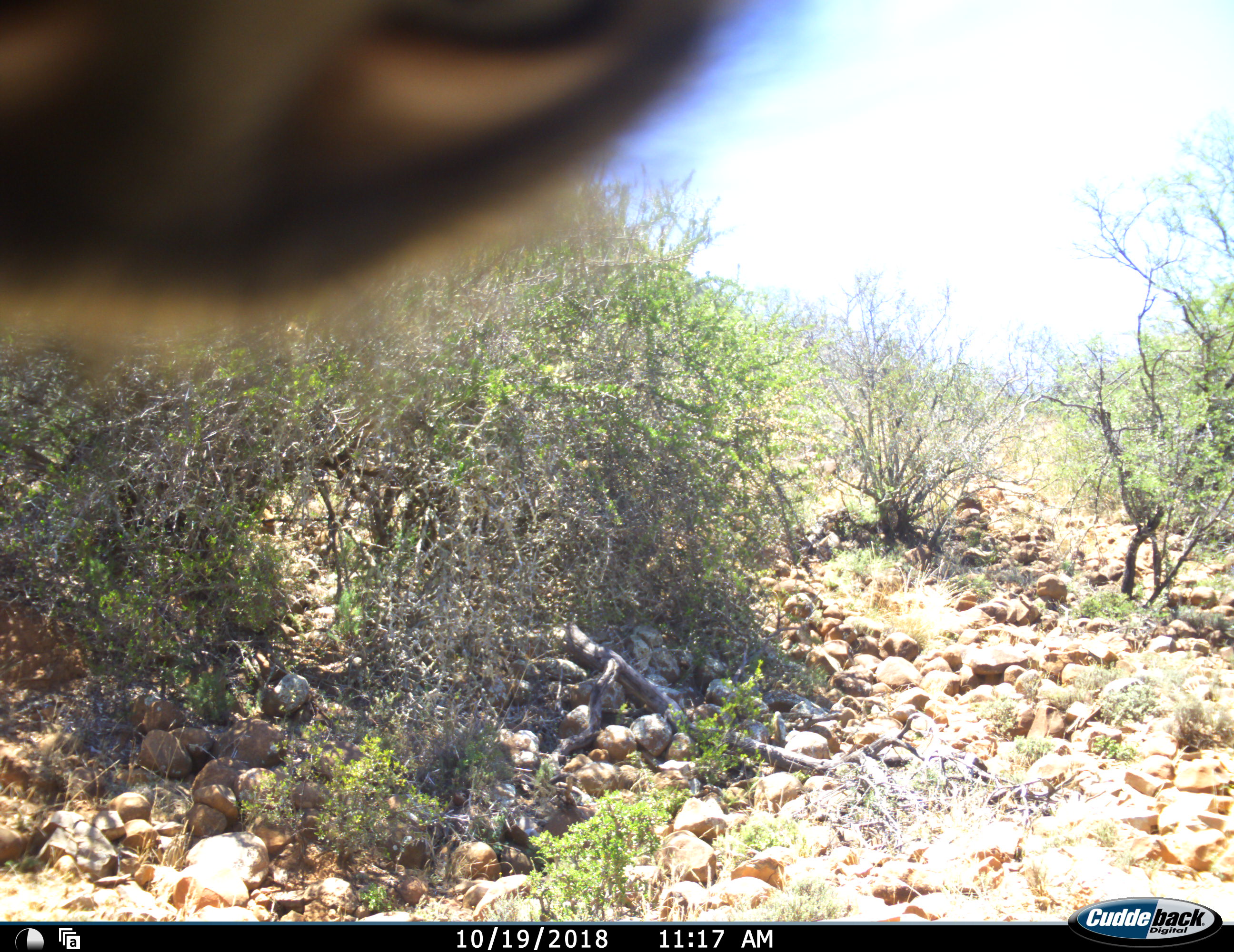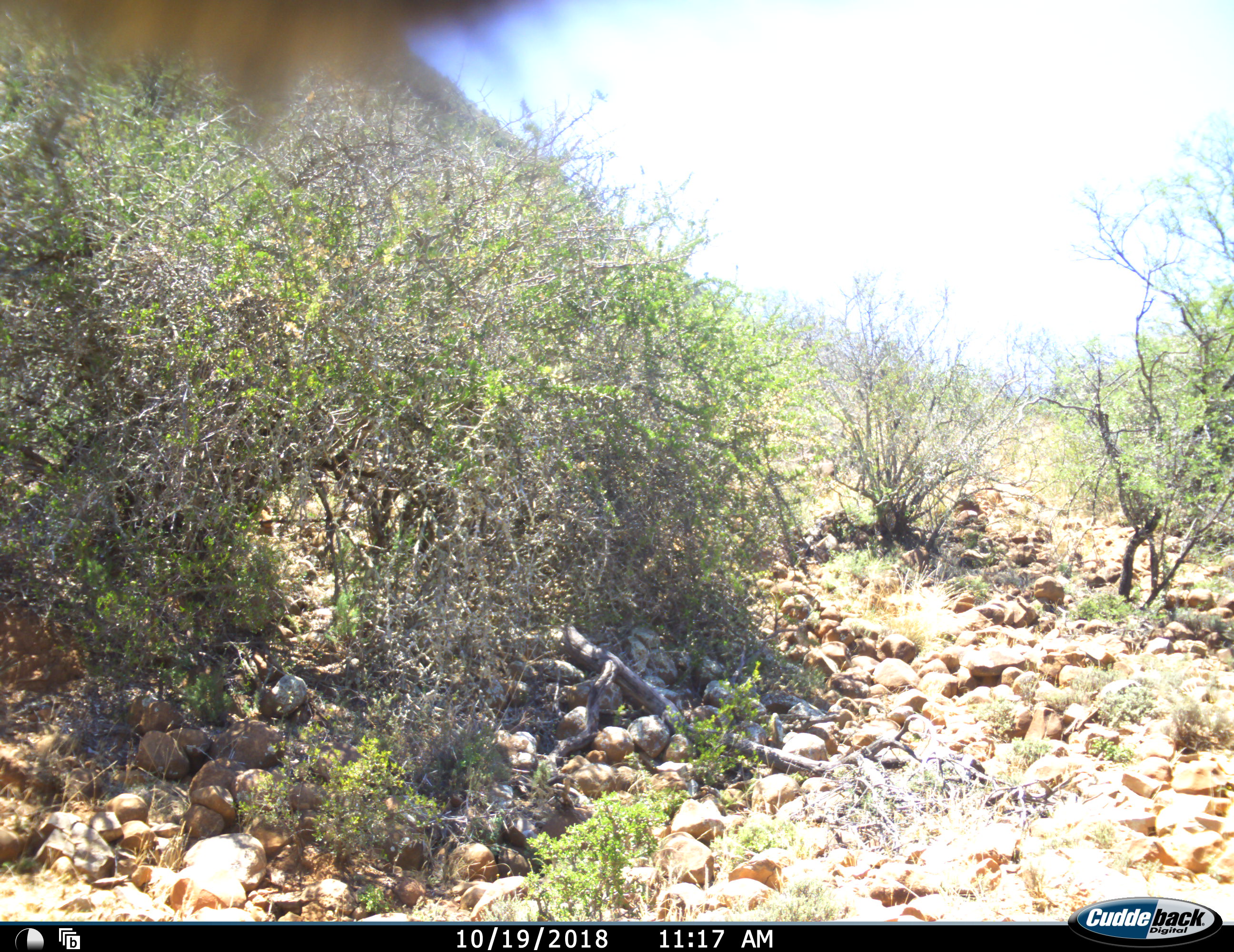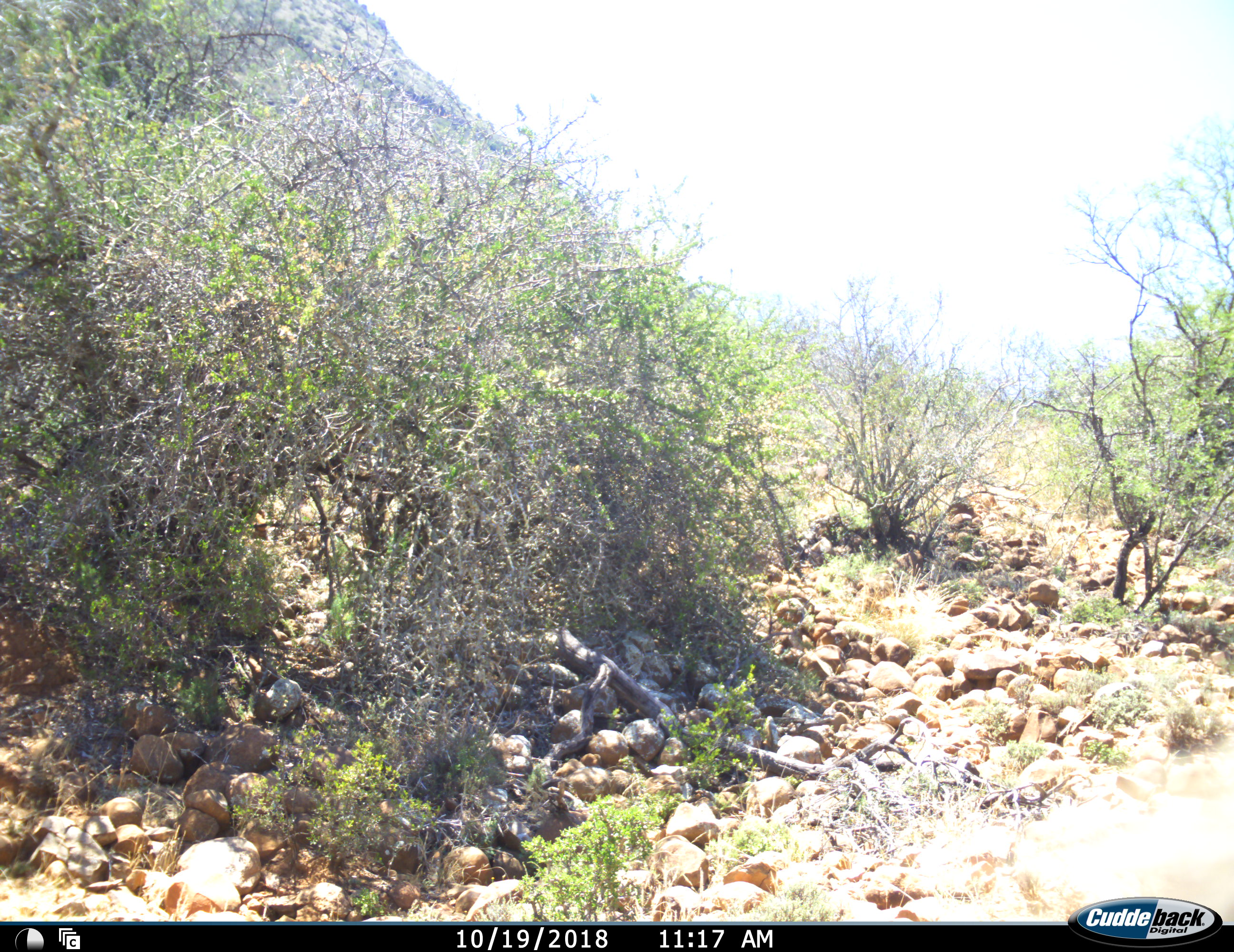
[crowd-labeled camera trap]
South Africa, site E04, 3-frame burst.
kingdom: Animalia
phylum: Chordata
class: Mammalia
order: Artiodactyla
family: Bovidae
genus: Tragelaphus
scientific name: Tragelaphus strepsiceros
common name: greater kudu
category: kudu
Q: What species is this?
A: Kudu (greater kudu) (Tragelaphus strepsiceros).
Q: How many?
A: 1.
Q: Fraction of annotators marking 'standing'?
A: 75%.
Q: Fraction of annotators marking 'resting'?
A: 0%.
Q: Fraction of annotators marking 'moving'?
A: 25%.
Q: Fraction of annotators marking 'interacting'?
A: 0%.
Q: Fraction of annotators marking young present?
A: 0%.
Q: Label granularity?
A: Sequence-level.